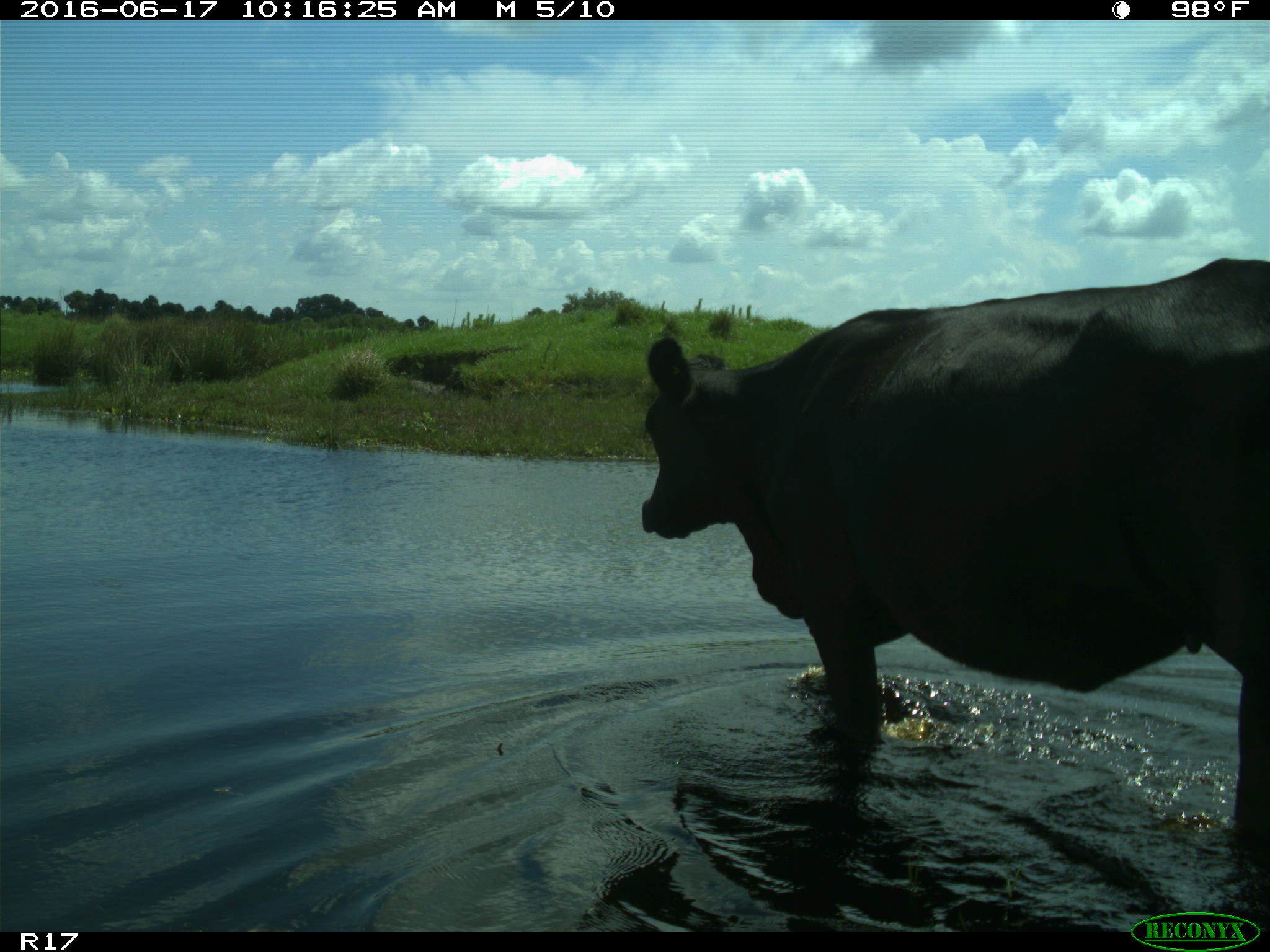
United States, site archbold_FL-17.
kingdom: Animalia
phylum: Chordata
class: Mammalia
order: Artiodactyla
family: Bovidae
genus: Bos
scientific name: Bos taurus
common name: domestic cow